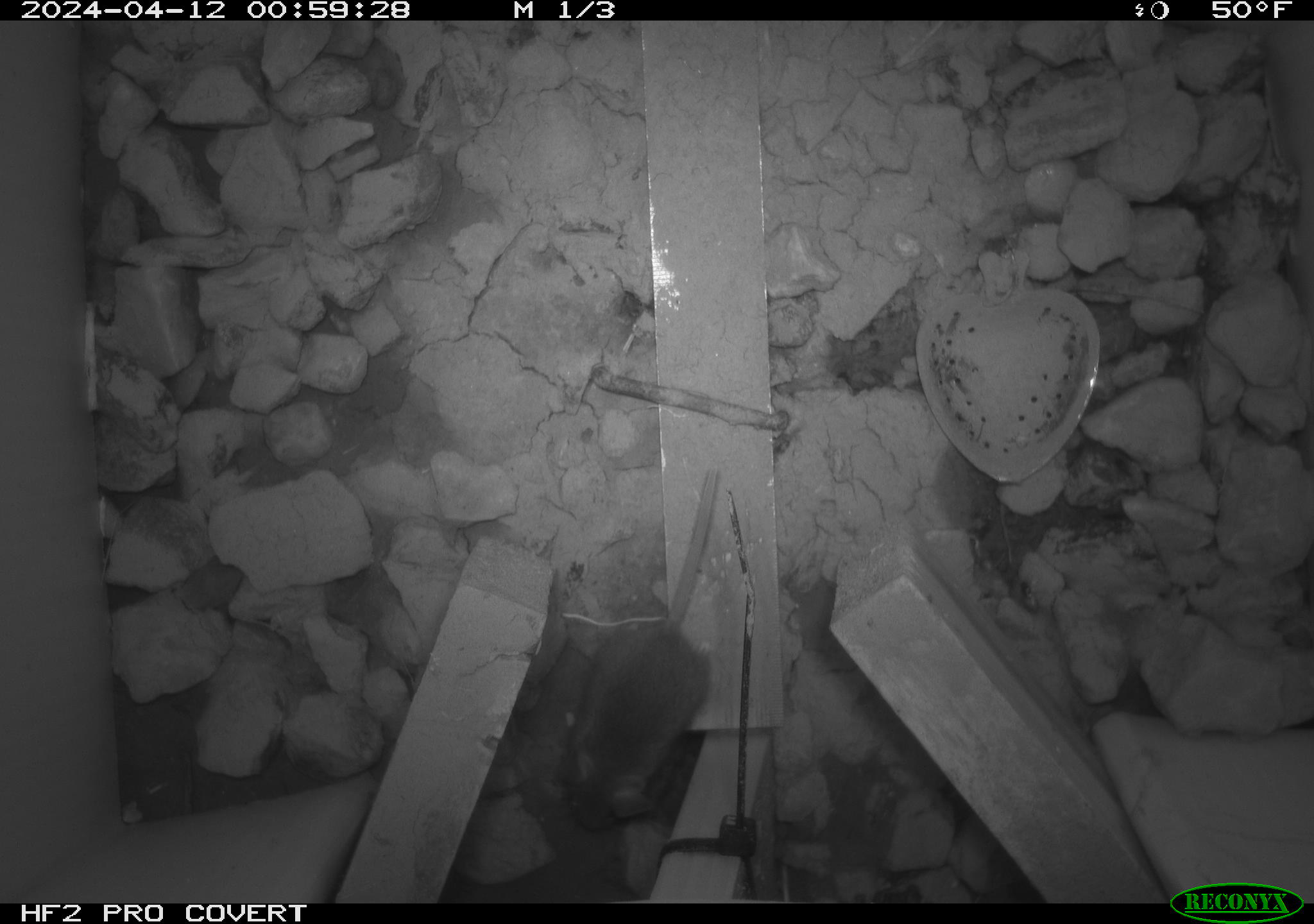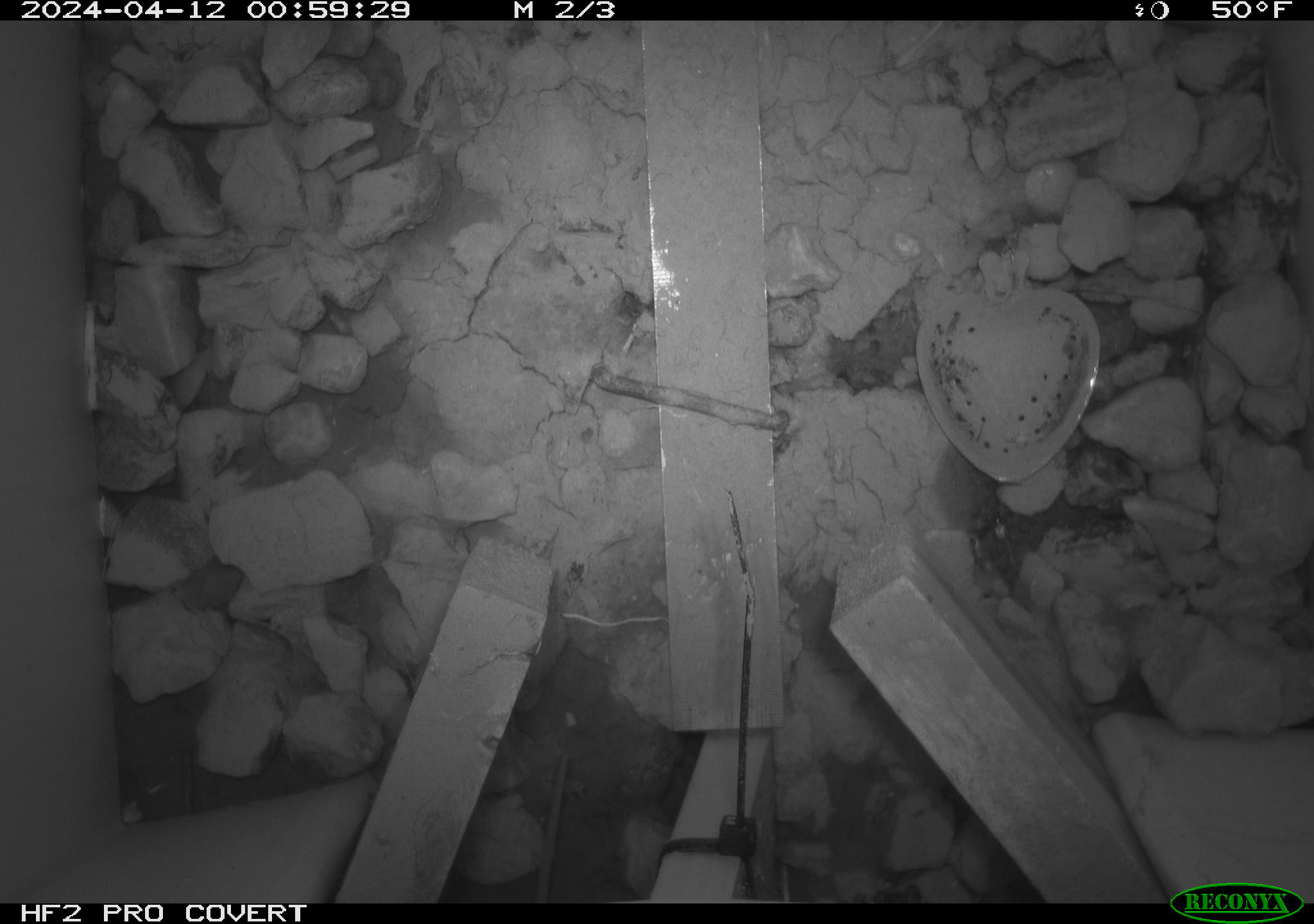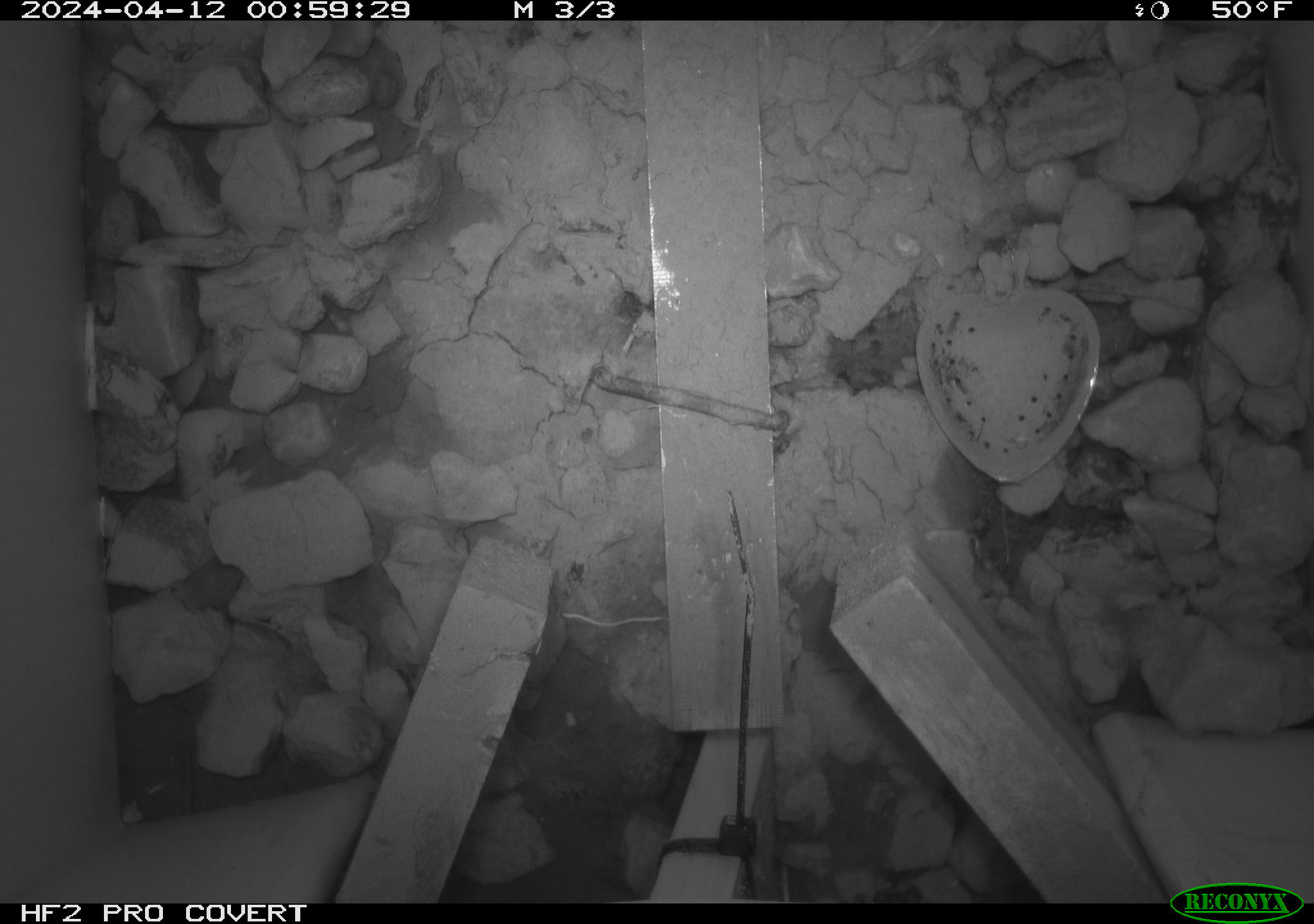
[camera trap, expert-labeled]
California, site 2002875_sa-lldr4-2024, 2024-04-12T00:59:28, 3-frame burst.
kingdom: Animalia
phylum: Chordata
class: Mammalia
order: Rodentia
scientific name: Rodentia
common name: mouse species